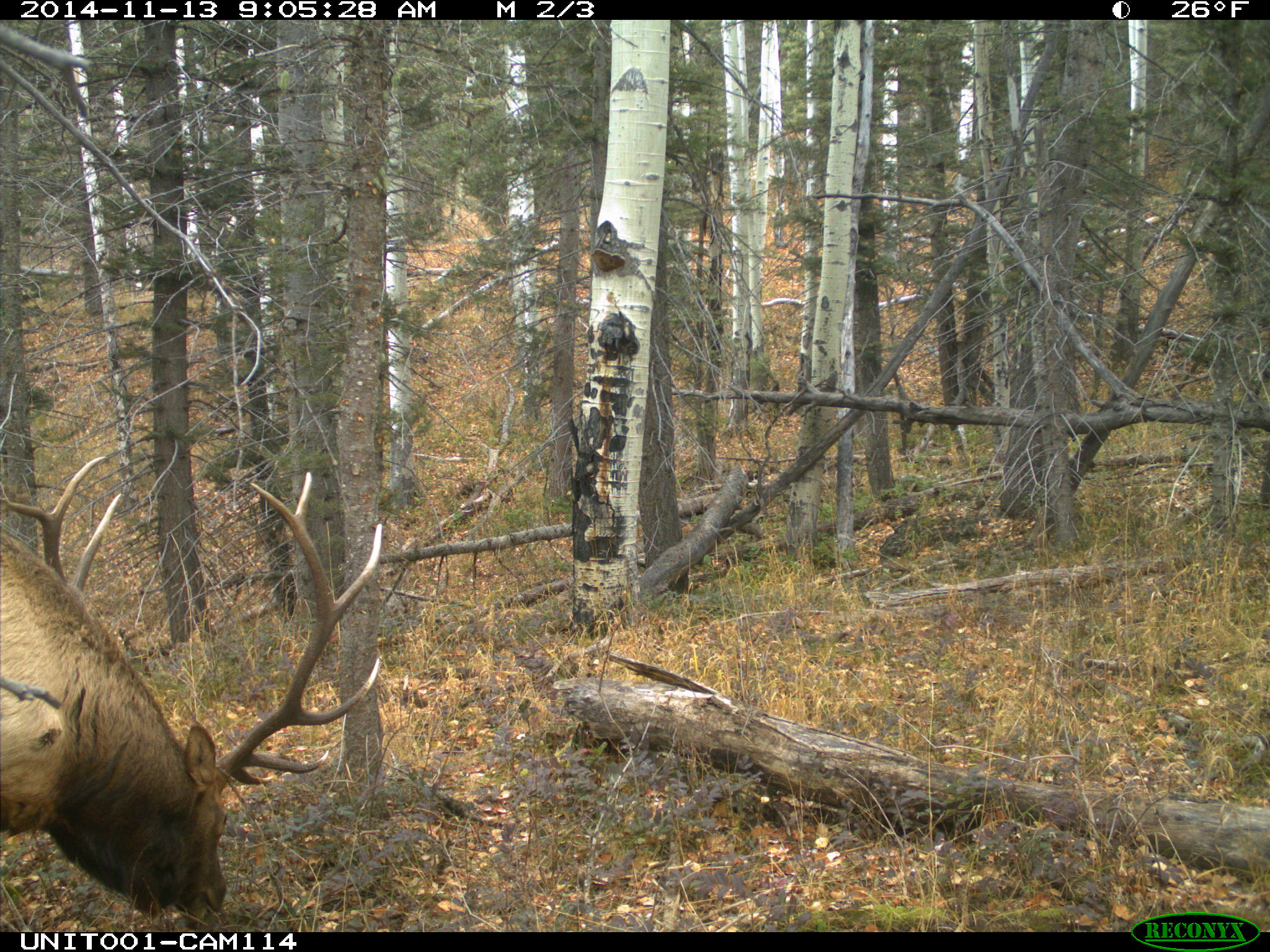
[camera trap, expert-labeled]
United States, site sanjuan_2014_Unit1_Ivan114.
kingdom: Animalia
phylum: Chordata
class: Mammalia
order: Artiodactyla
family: Cervidae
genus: Cervus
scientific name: Cervus elaphus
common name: red deer